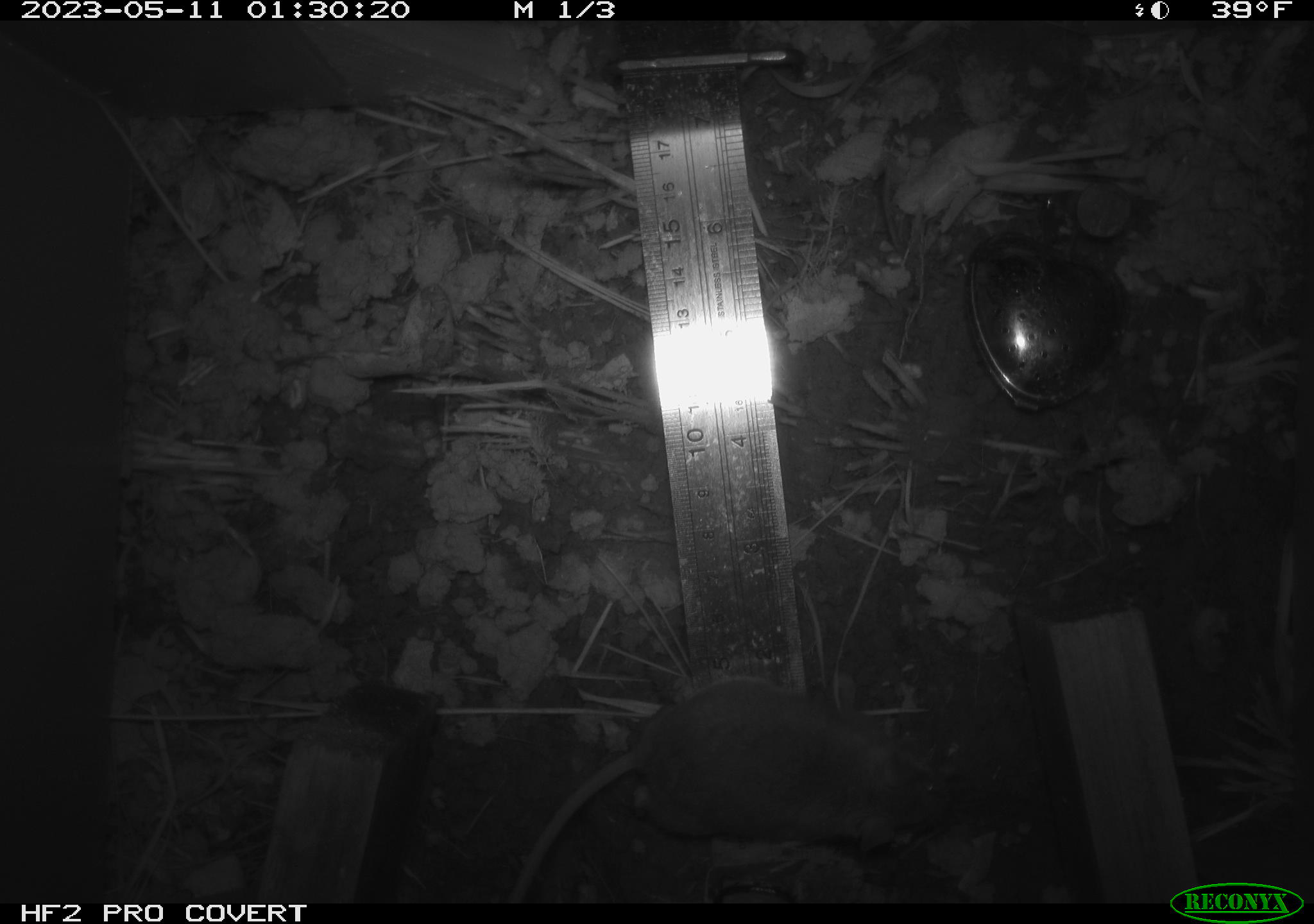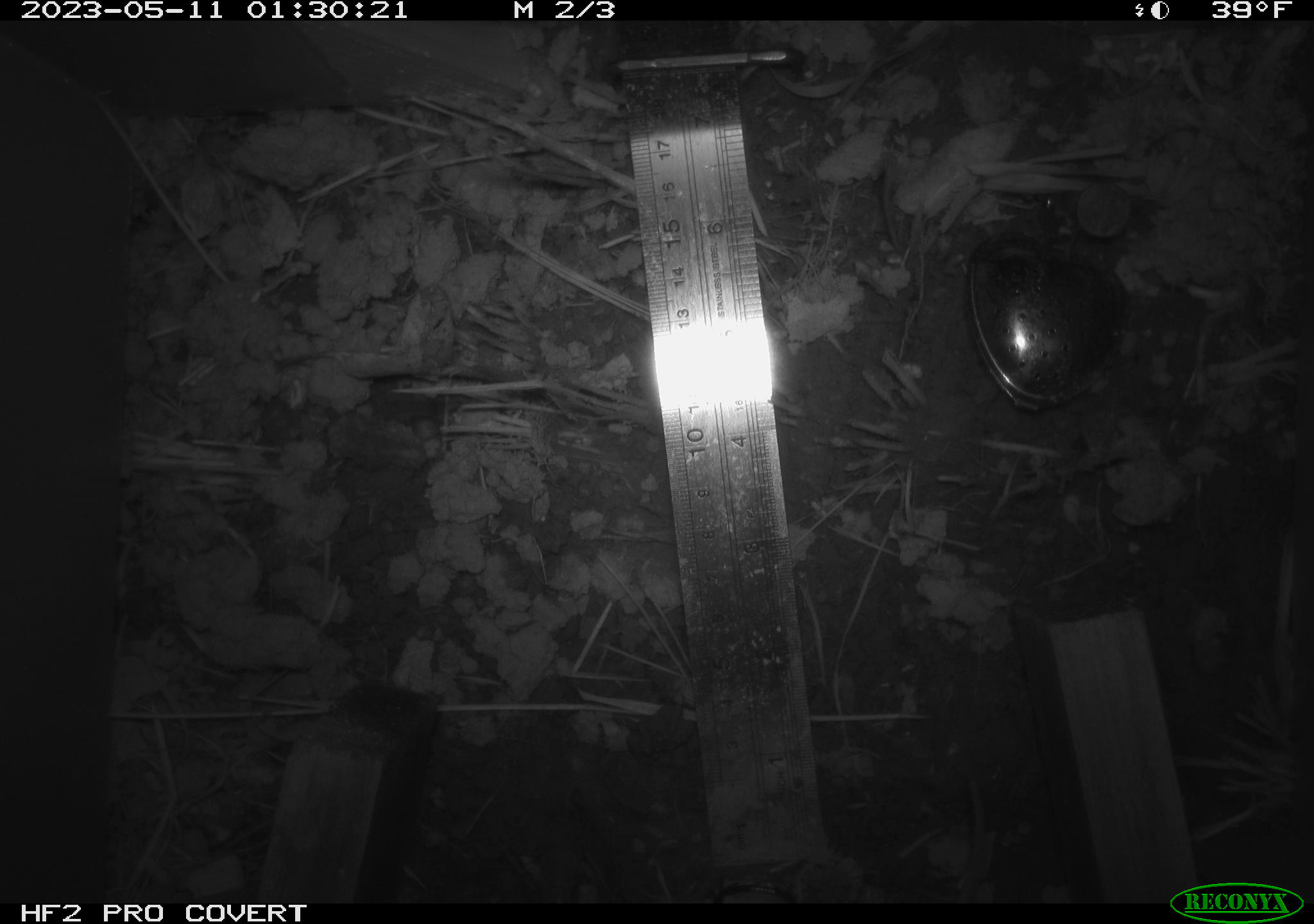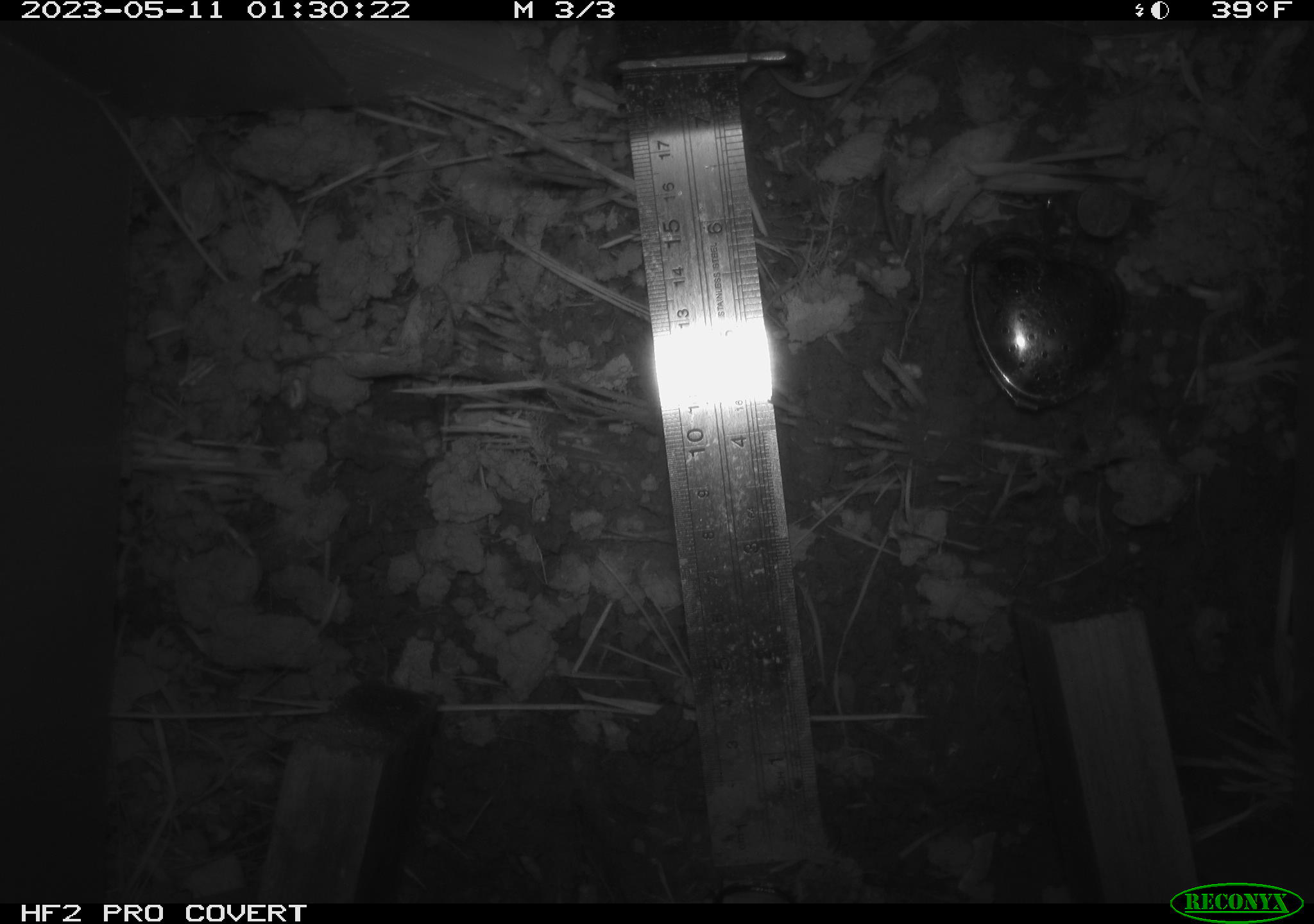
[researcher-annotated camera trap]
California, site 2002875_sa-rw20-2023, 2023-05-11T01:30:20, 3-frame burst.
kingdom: Animalia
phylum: Chordata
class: Mammalia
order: Rodentia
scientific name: Rodentia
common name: mouse species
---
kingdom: Animalia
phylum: Chordata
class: Mammalia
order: Rodentia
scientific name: Rodentia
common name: rodent